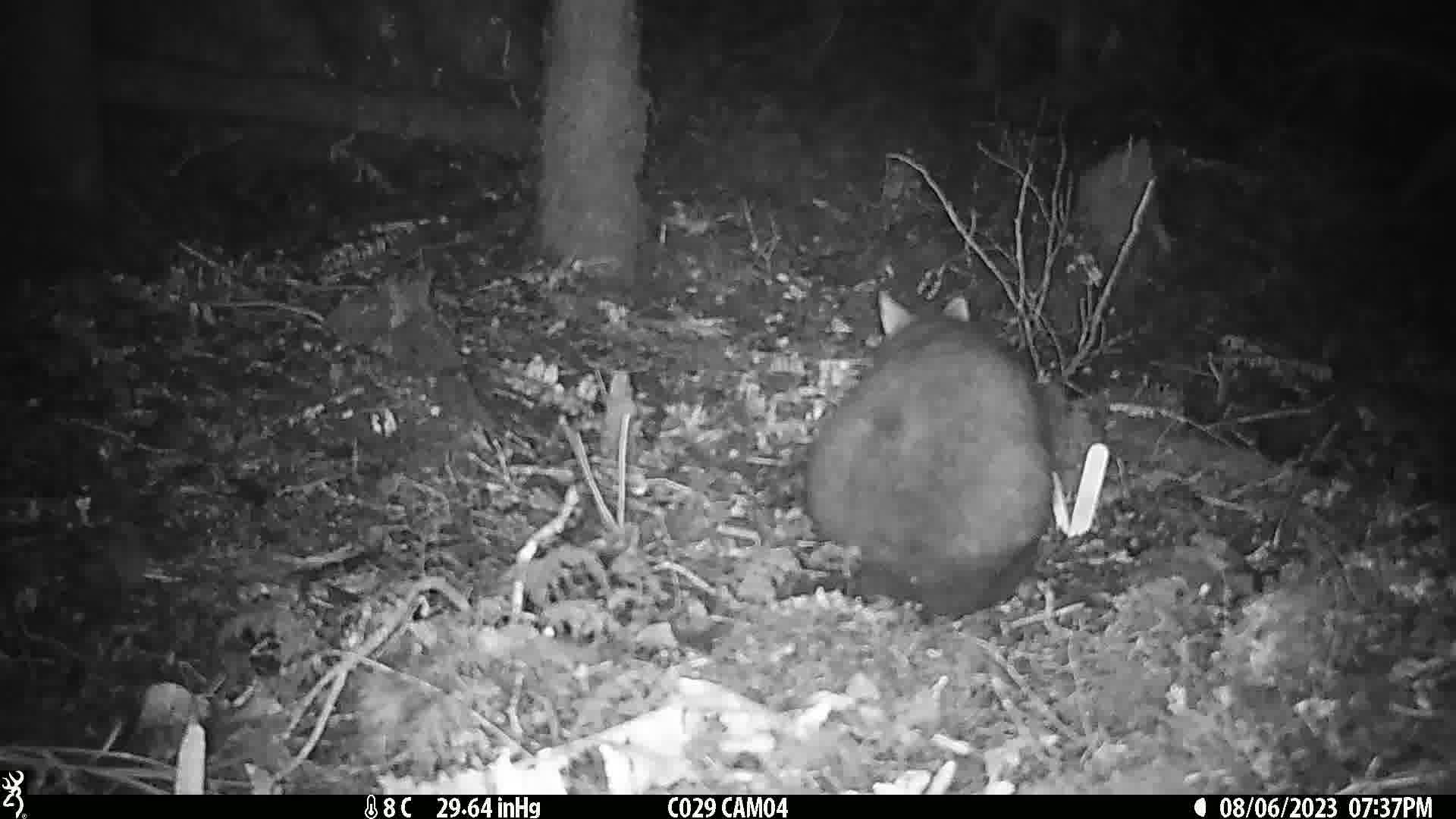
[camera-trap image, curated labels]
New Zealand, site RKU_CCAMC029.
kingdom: Animalia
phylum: Chordata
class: Mammalia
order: Diprotodontia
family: Phalangeridae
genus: Trichosurus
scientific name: Trichosurus vulpecula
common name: common brushtail possum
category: possum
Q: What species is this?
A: Possum (common brushtail possum) (Trichosurus vulpecula).